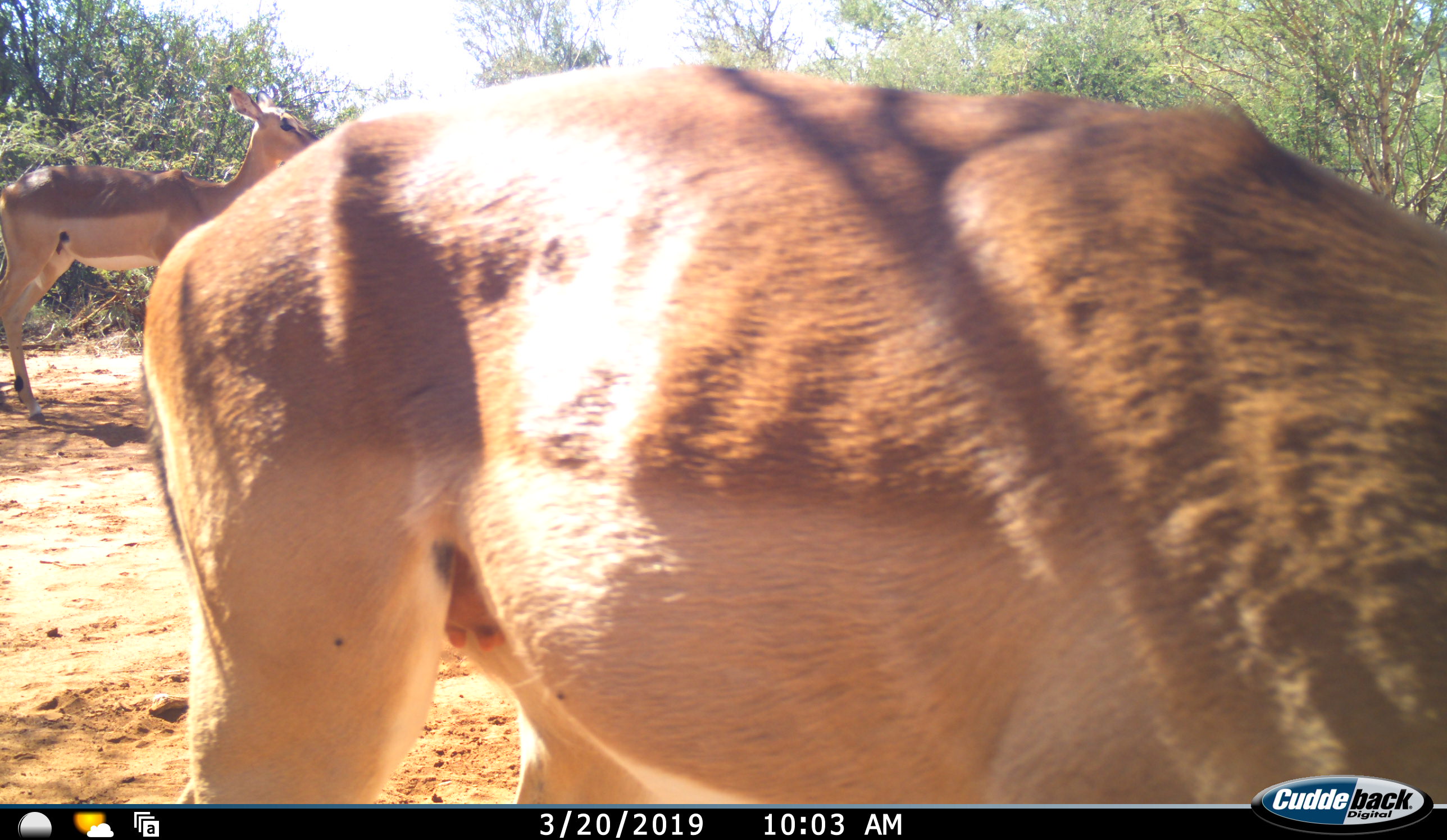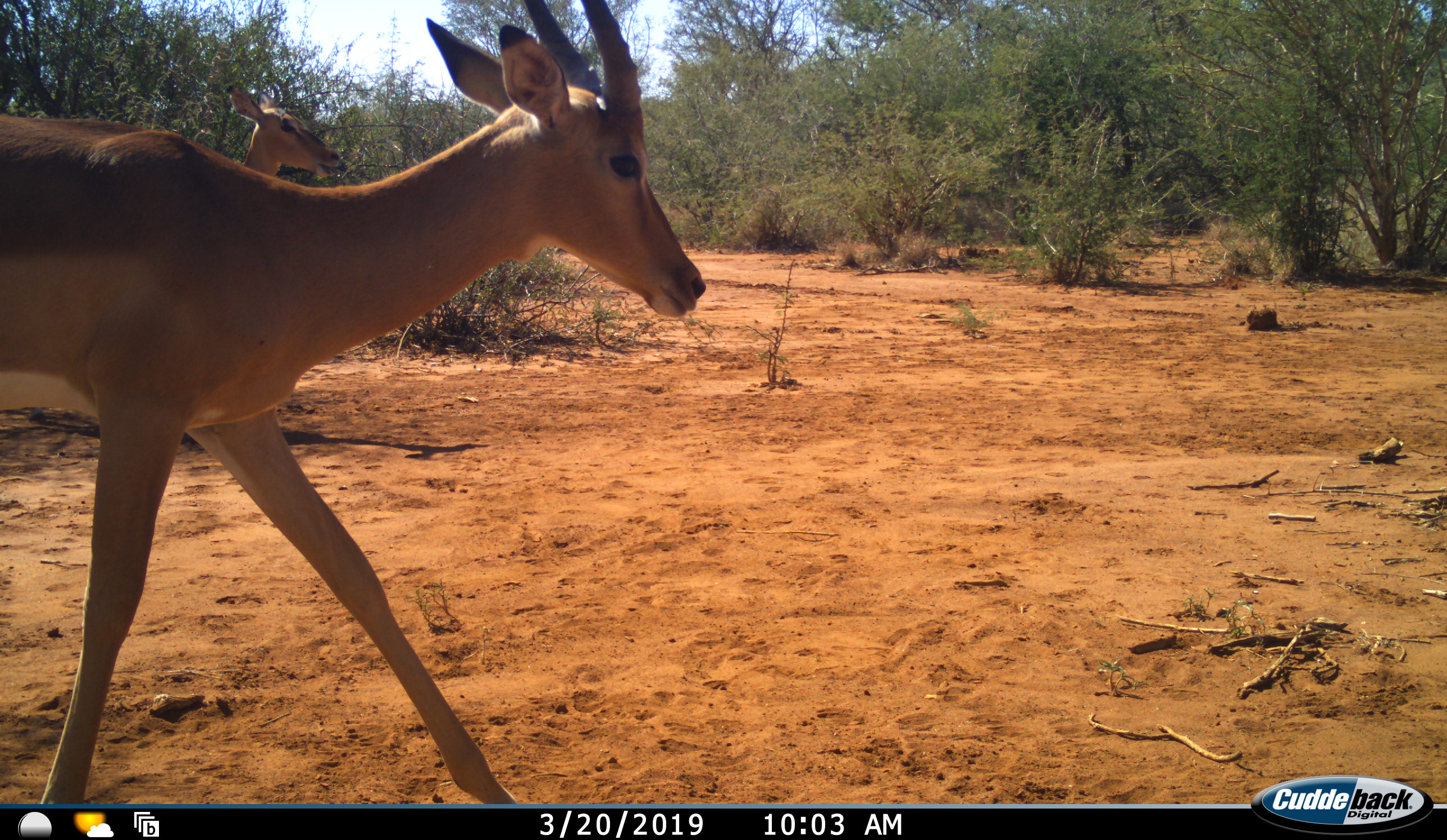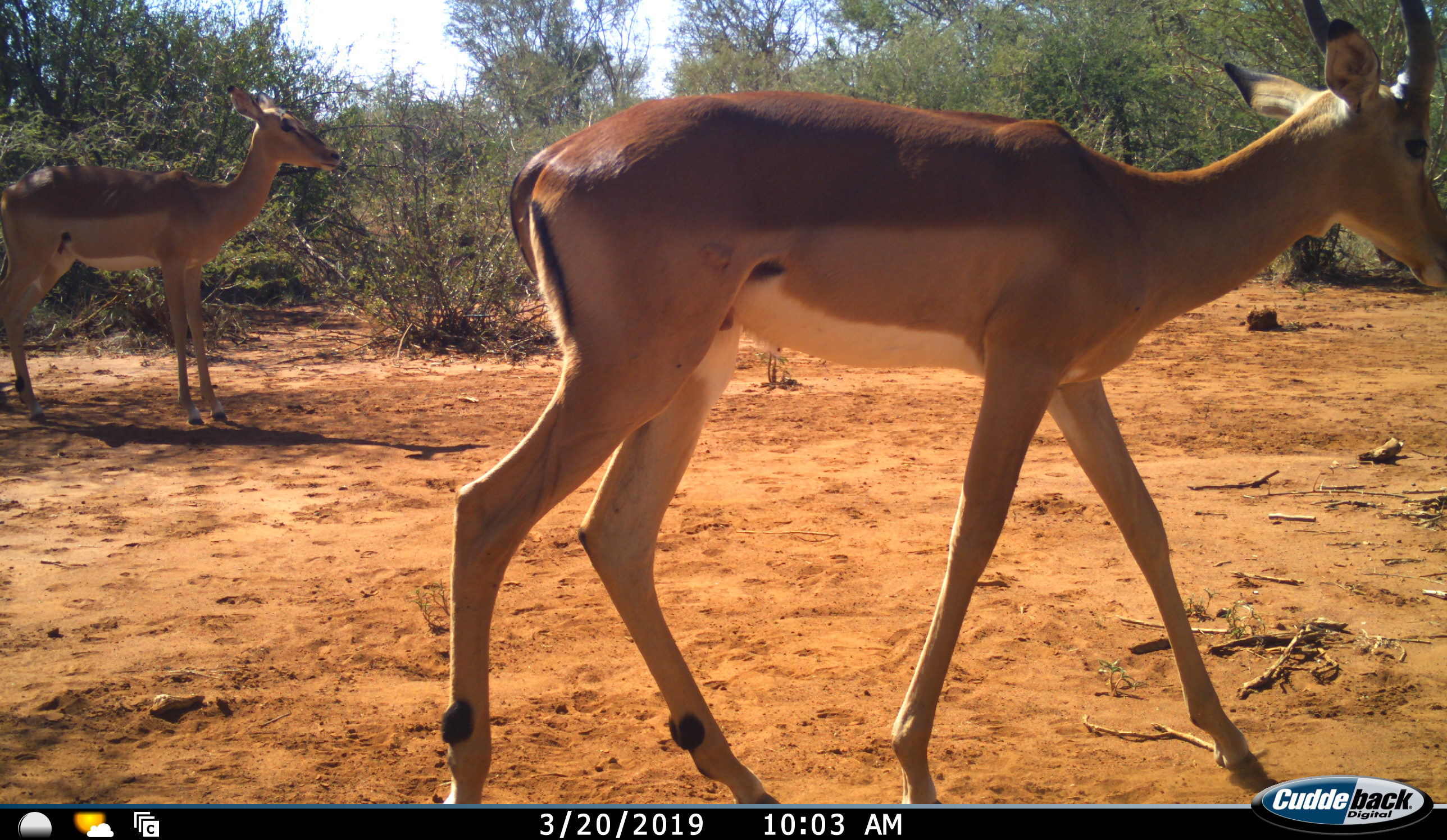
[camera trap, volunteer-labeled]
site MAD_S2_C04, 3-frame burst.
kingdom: Animalia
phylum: Chordata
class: Mammalia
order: Artiodactyla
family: Bovidae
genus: Aepyceros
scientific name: Aepyceros melampus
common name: impala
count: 2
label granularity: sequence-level